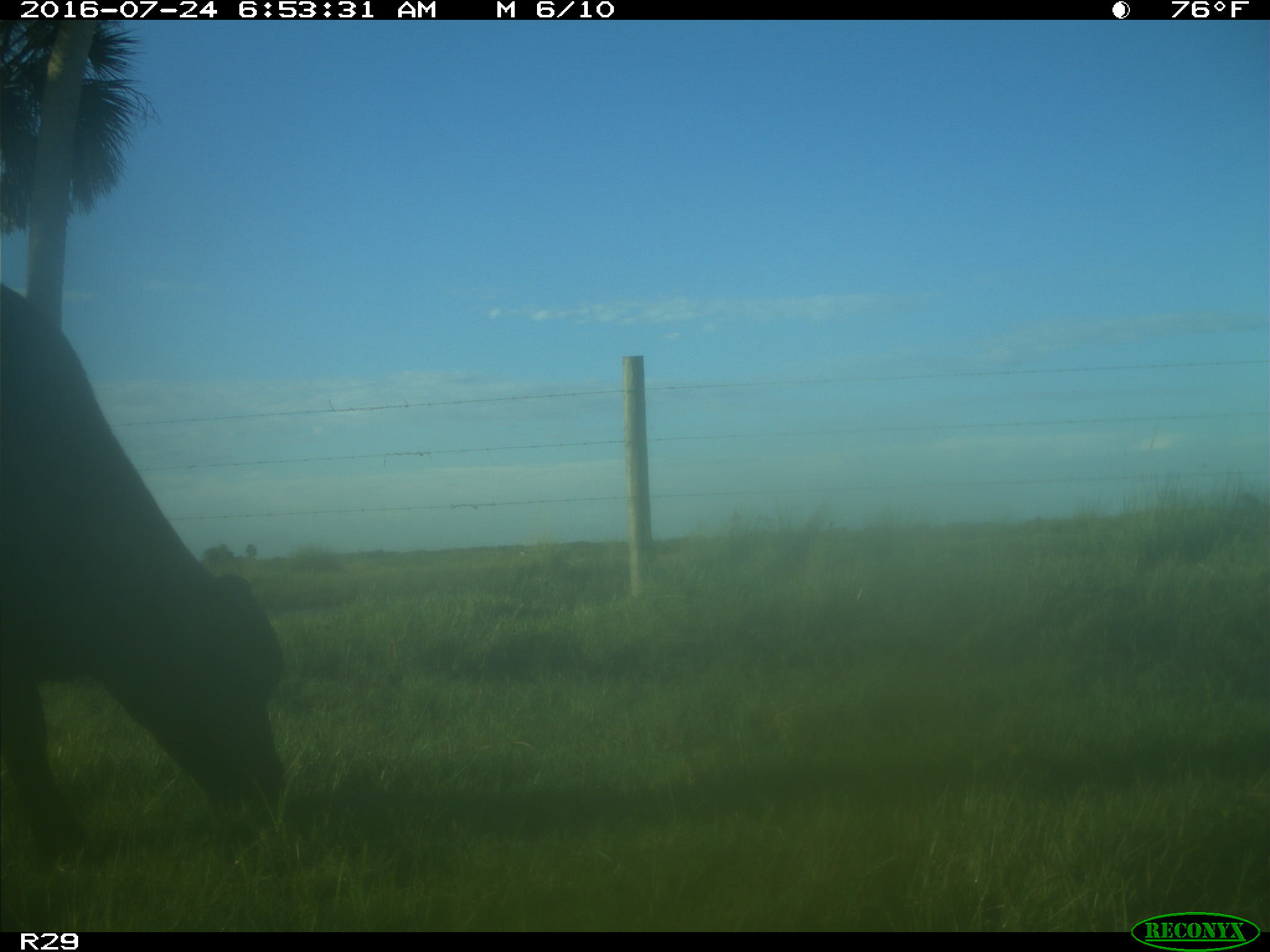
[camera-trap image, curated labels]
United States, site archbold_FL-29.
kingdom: Animalia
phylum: Chordata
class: Mammalia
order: Artiodactyla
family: Bovidae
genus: Bos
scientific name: Bos taurus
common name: domestic cow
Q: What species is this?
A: Bos taurus (domestic cow).